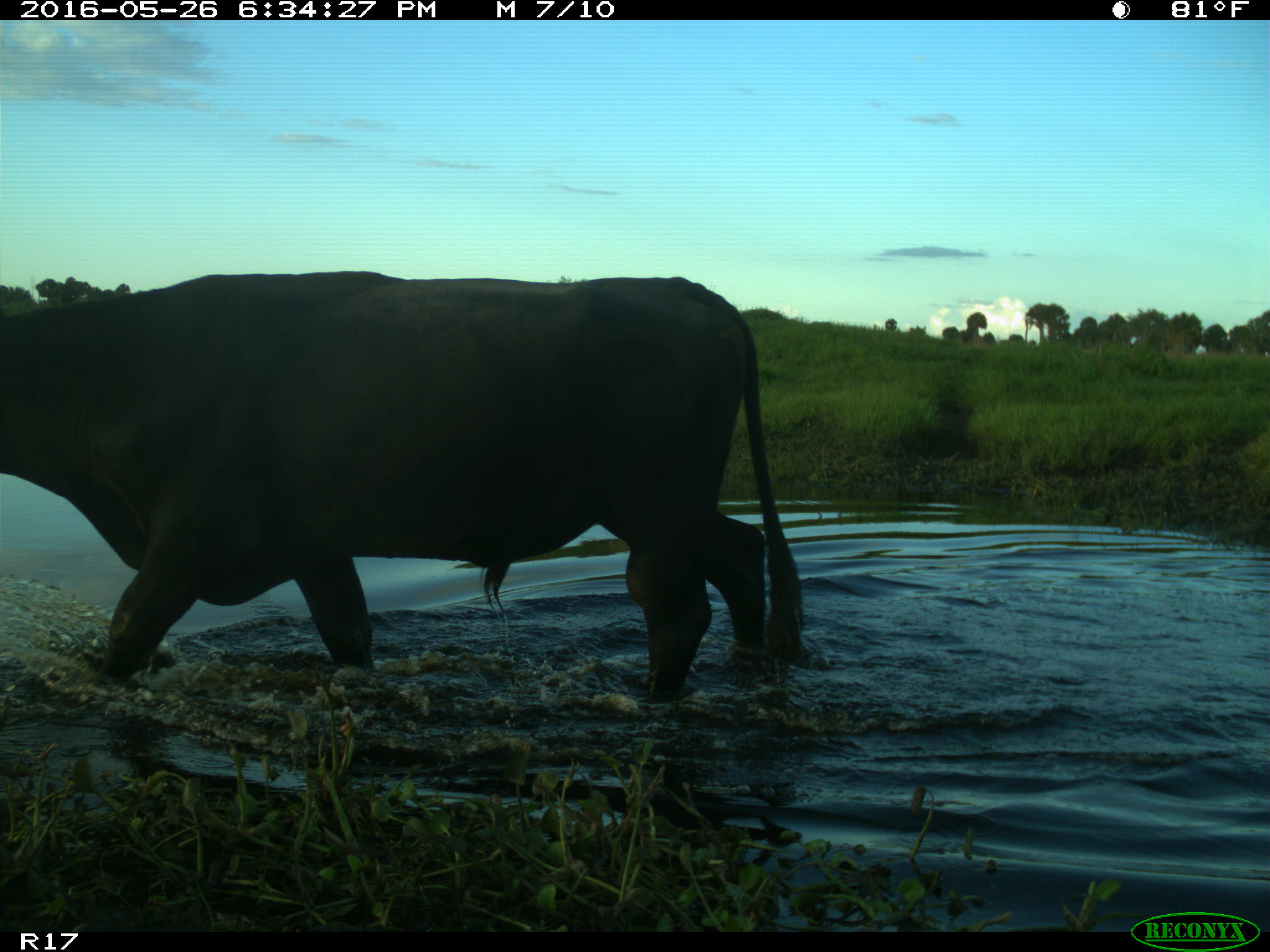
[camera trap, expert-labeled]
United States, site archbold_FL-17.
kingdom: Animalia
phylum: Chordata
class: Mammalia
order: Artiodactyla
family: Bovidae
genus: Bos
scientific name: Bos taurus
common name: domestic cow